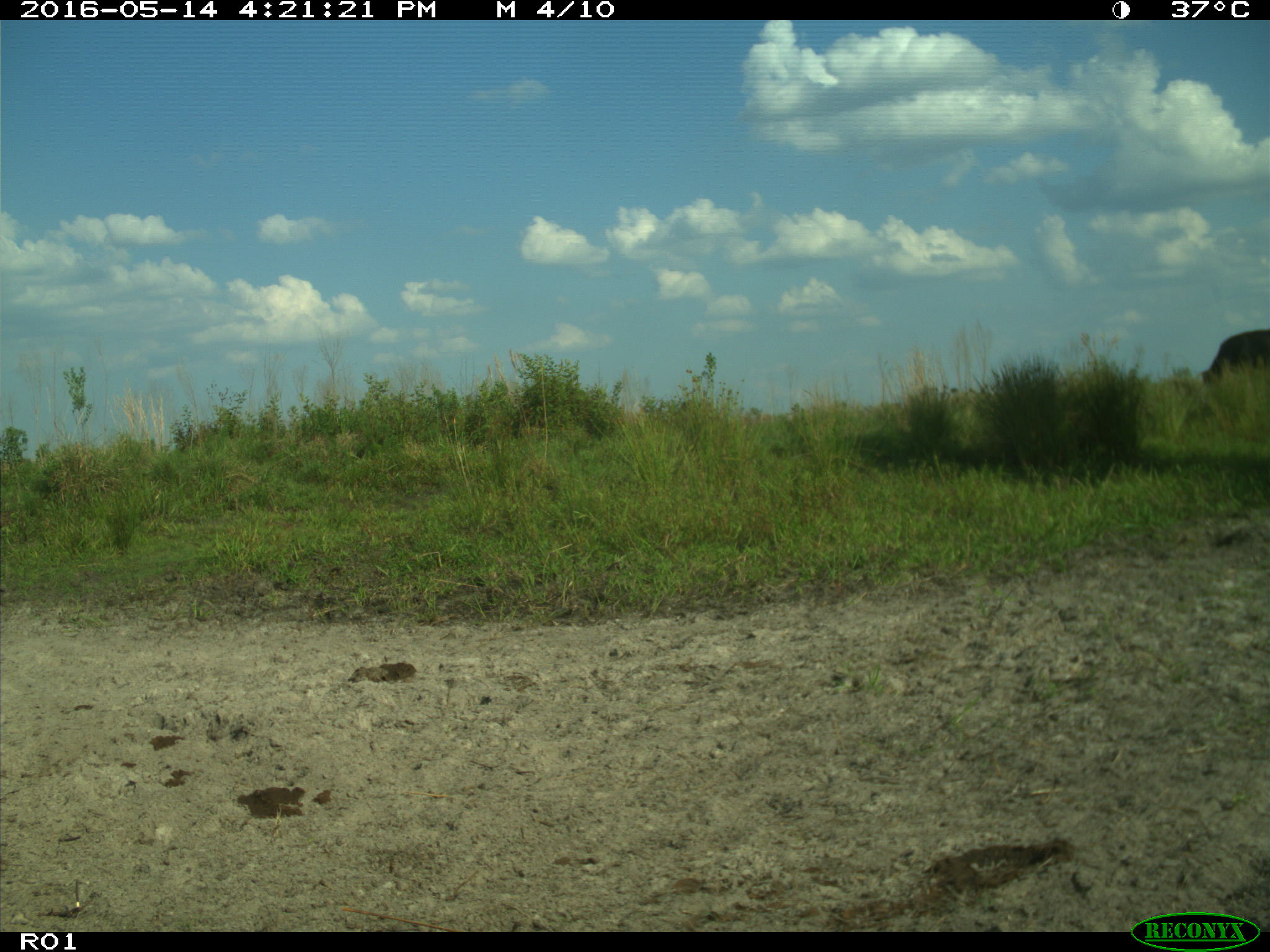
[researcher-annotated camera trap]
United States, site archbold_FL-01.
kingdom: Animalia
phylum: Chordata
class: Mammalia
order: Artiodactyla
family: Bovidae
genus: Bos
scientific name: Bos taurus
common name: domestic cow